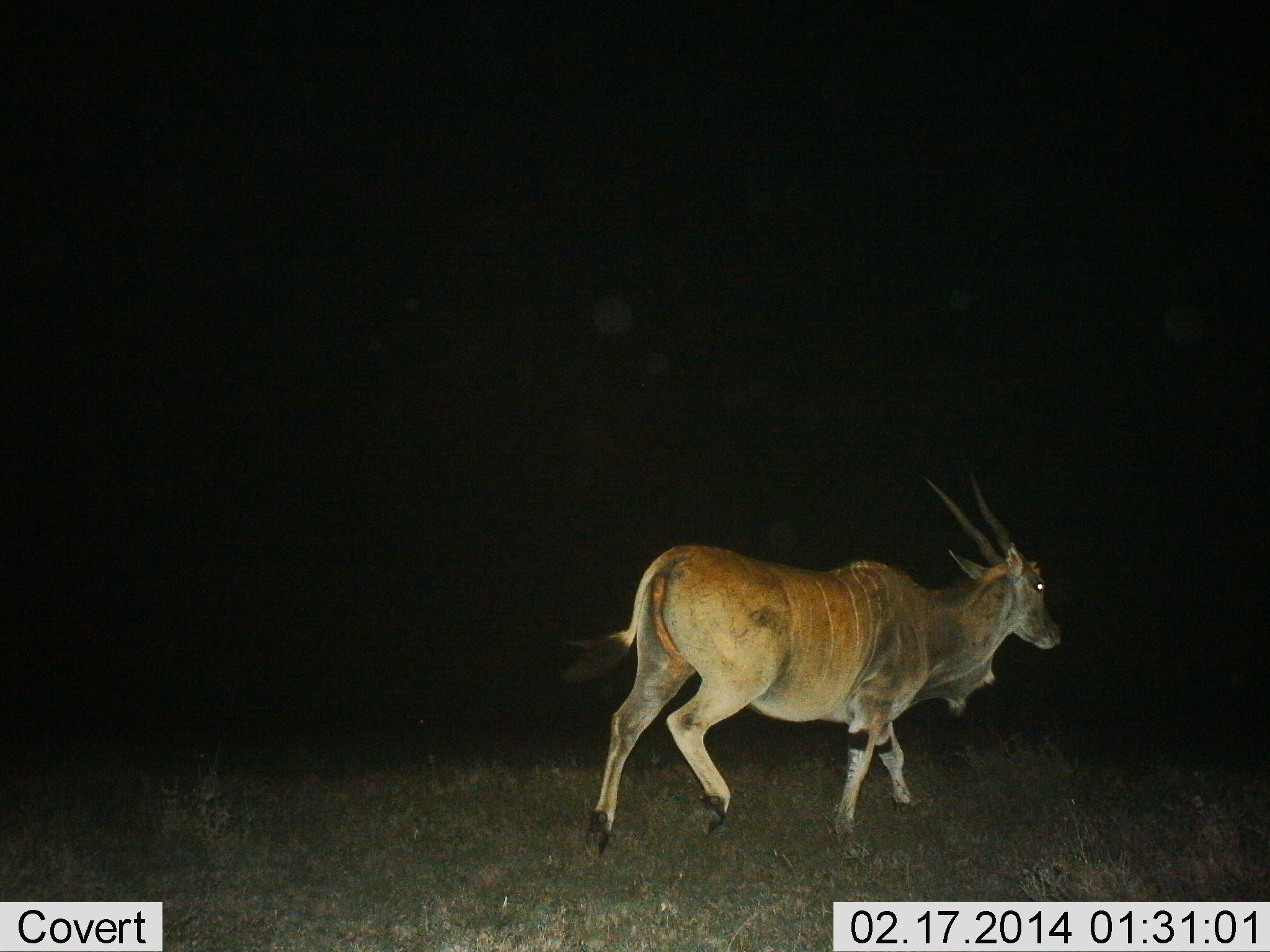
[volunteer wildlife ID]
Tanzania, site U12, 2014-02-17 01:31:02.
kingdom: Animalia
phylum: Chordata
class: Mammalia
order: Artiodactyla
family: Bovidae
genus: Tragelaphus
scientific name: Tragelaphus oryx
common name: eland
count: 1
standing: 0%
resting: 0%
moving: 100%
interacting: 0%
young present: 0%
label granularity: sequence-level